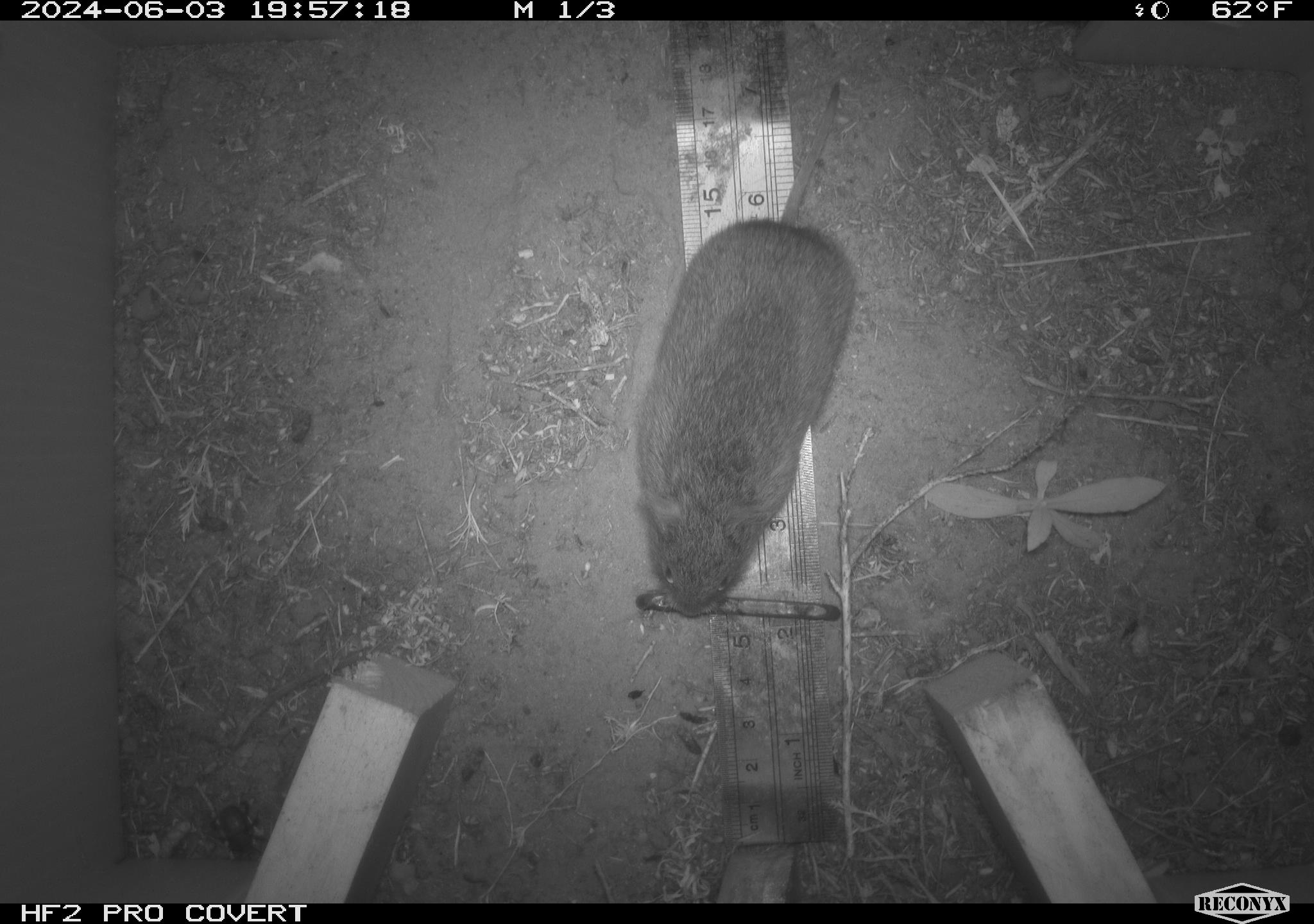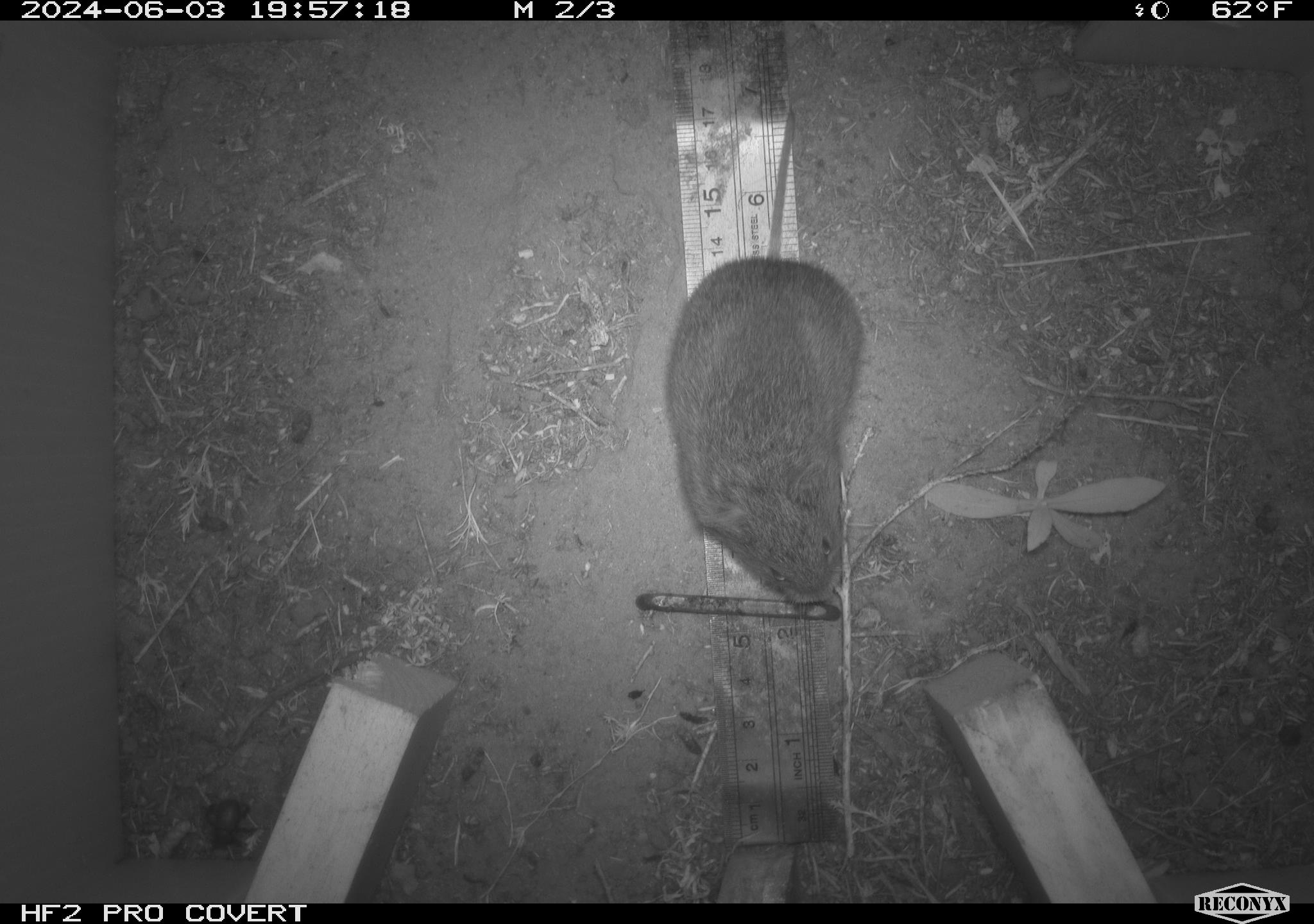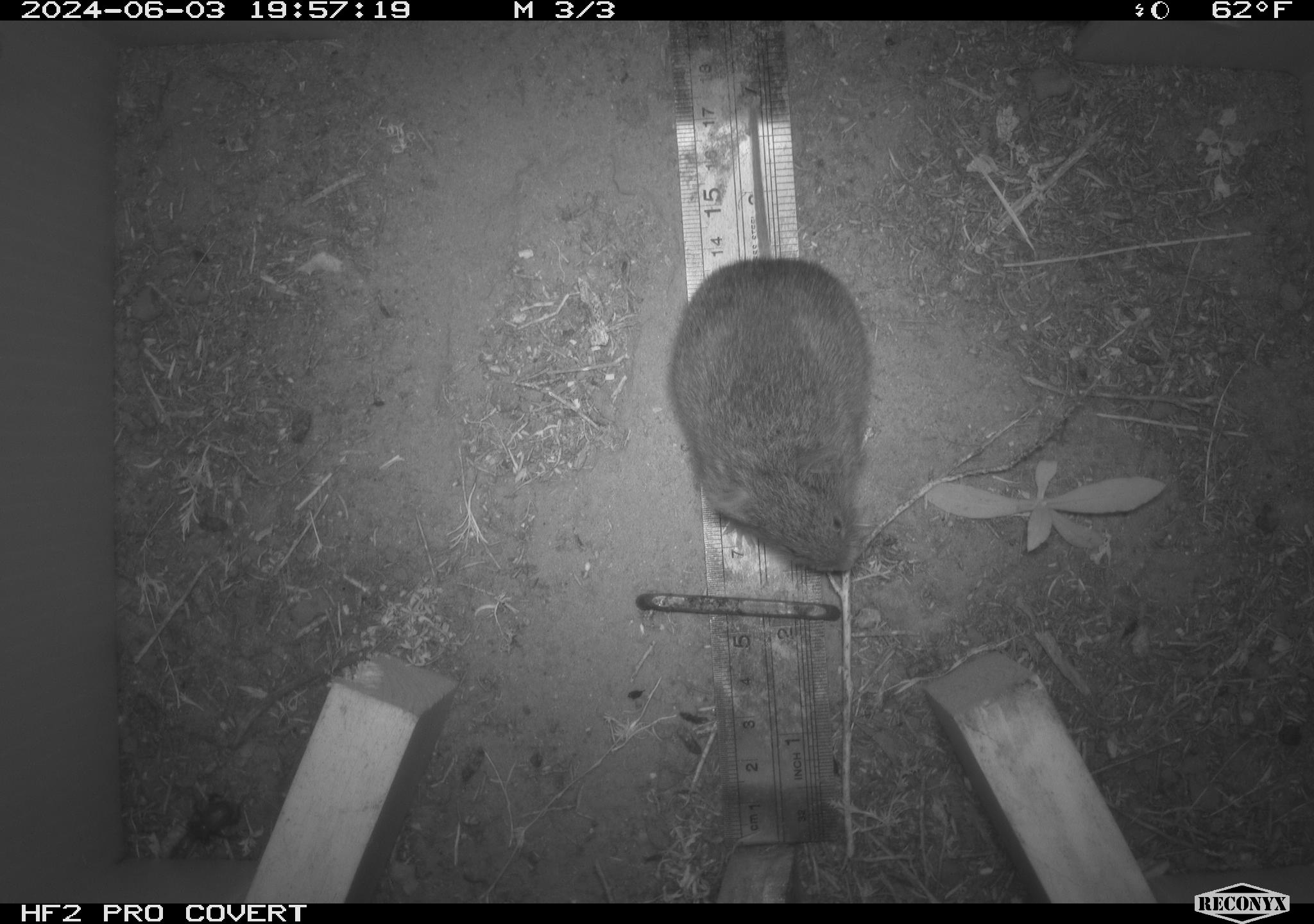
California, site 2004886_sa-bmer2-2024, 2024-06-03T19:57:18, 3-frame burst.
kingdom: Animalia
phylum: Chordata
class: Mammalia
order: Rodentia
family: Muridae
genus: Rattus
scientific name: Rattus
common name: rat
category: rattus species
Rattus species (rat) (Rattus).